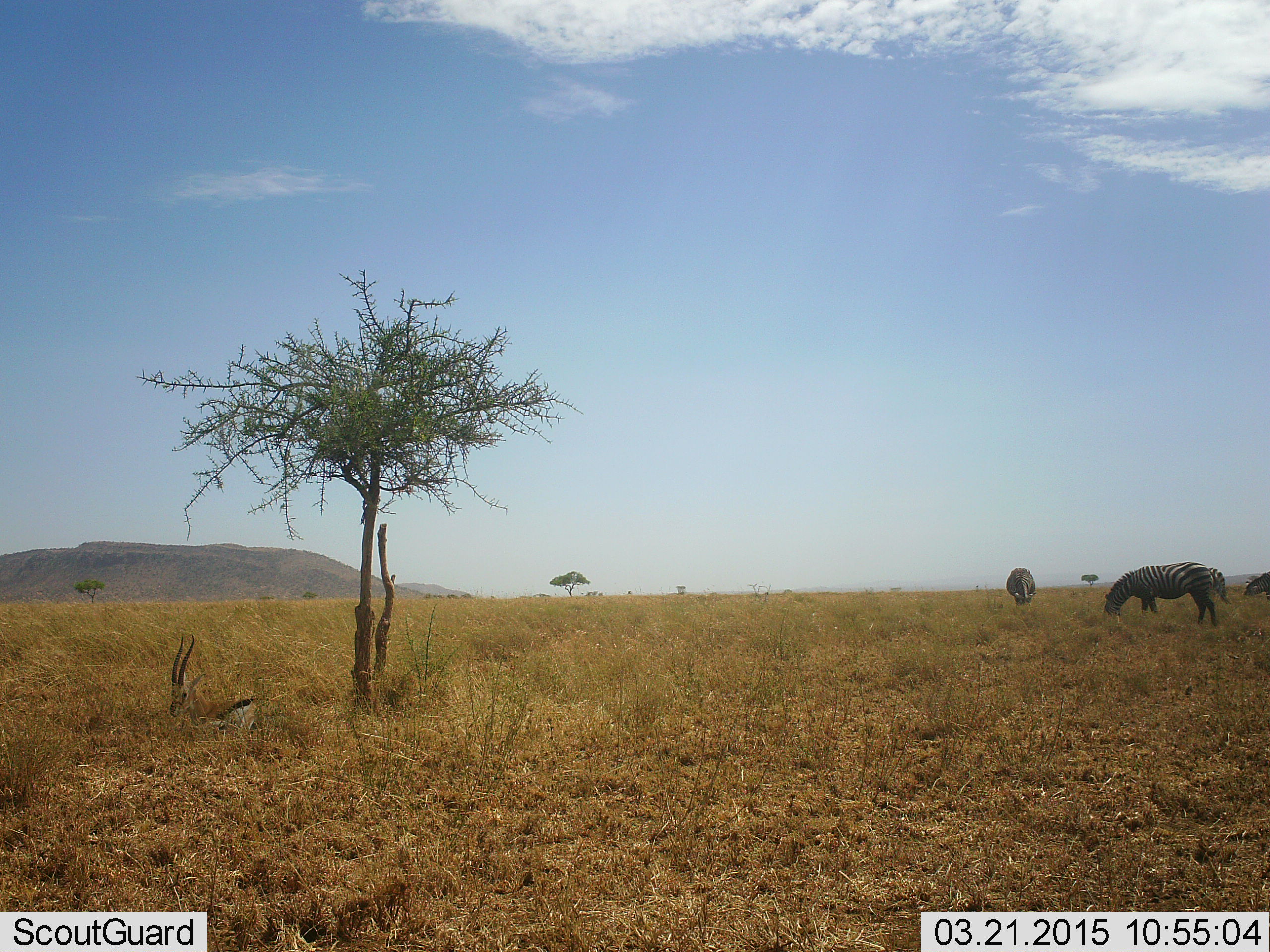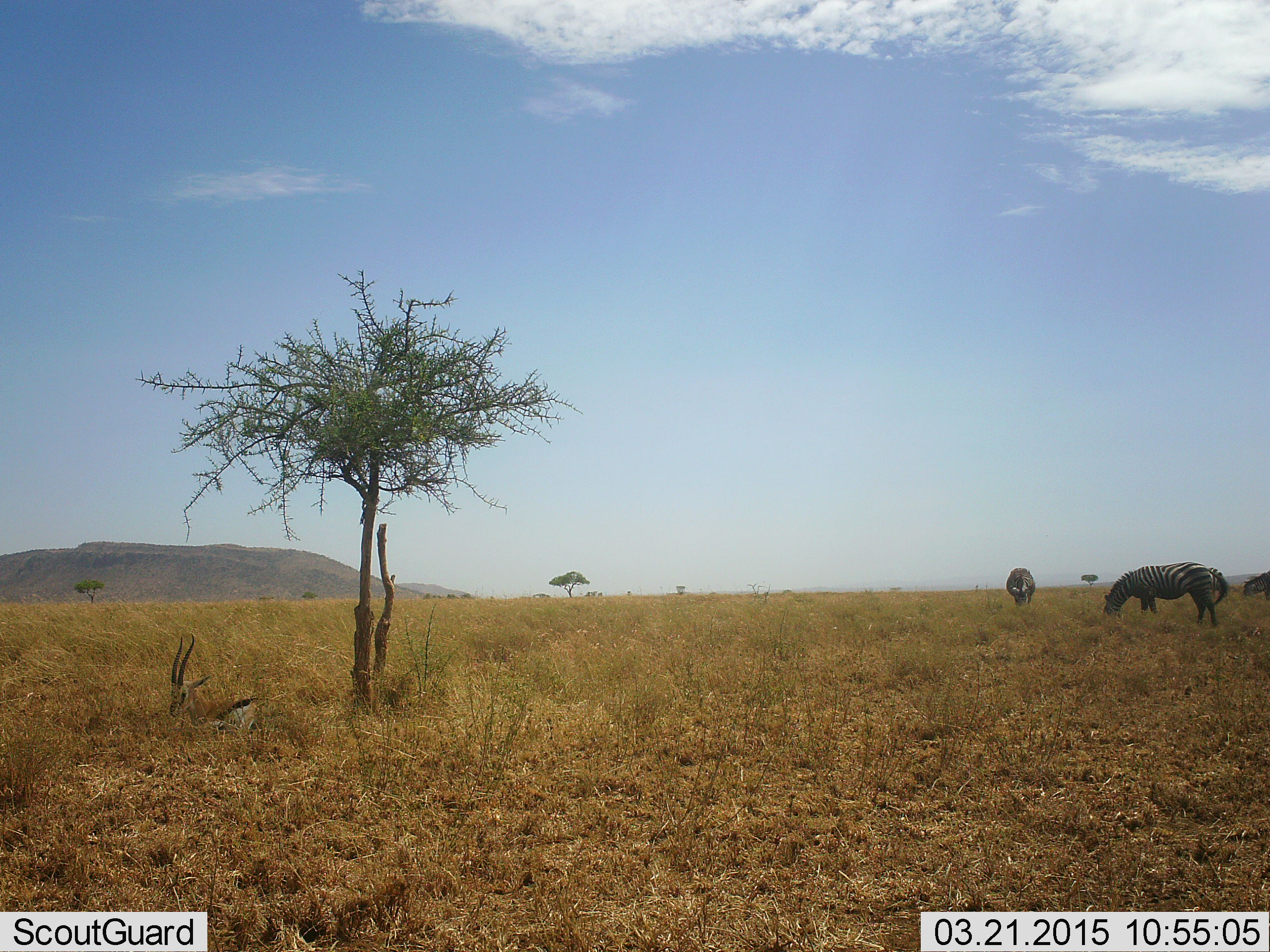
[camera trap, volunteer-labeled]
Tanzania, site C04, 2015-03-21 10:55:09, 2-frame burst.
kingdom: Animalia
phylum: Chordata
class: Mammalia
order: Artiodactyla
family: Bovidae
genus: Eudorcas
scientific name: Eudorcas thomsonii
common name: thomson's gazelle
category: gazellethomsons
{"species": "gazellethomsons (thomson's gazelle) (Eudorcas thomsonii)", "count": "1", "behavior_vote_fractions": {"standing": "10%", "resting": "90%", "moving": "0%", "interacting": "10%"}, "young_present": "0%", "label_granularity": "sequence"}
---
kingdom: Animalia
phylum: Chordata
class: Mammalia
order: Perissodactyla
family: Equidae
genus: Equus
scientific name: Equus quagga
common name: plains zebra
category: zebra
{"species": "zebra (plains zebra) (Equus quagga)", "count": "3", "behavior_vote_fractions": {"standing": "6%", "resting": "0%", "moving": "0%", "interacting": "0%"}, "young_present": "0%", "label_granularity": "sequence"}